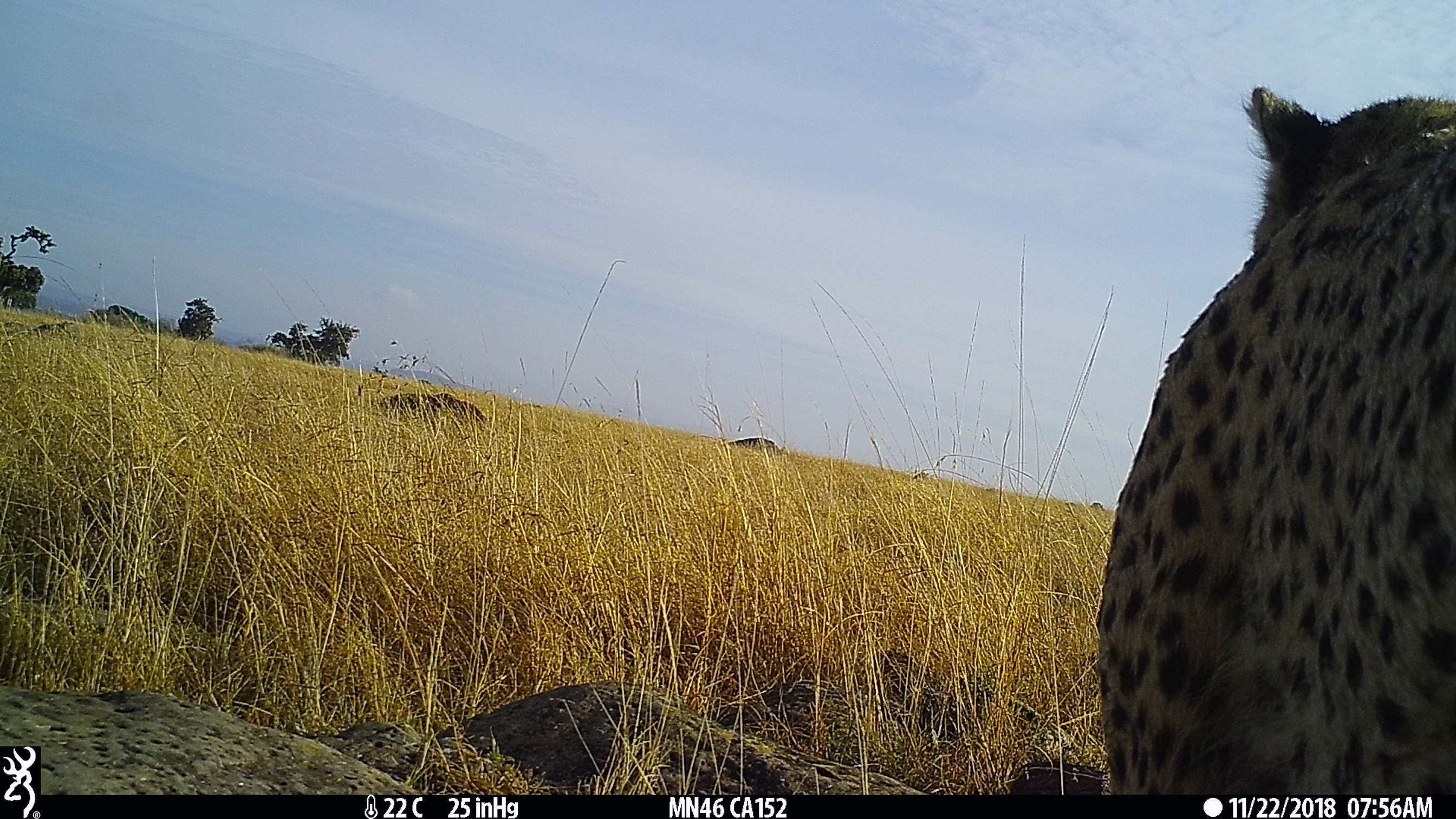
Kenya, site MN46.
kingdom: Animalia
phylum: Chordata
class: Mammalia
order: Carnivora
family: Felidae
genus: Acinonyx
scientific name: Acinonyx jubatus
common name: cheetah